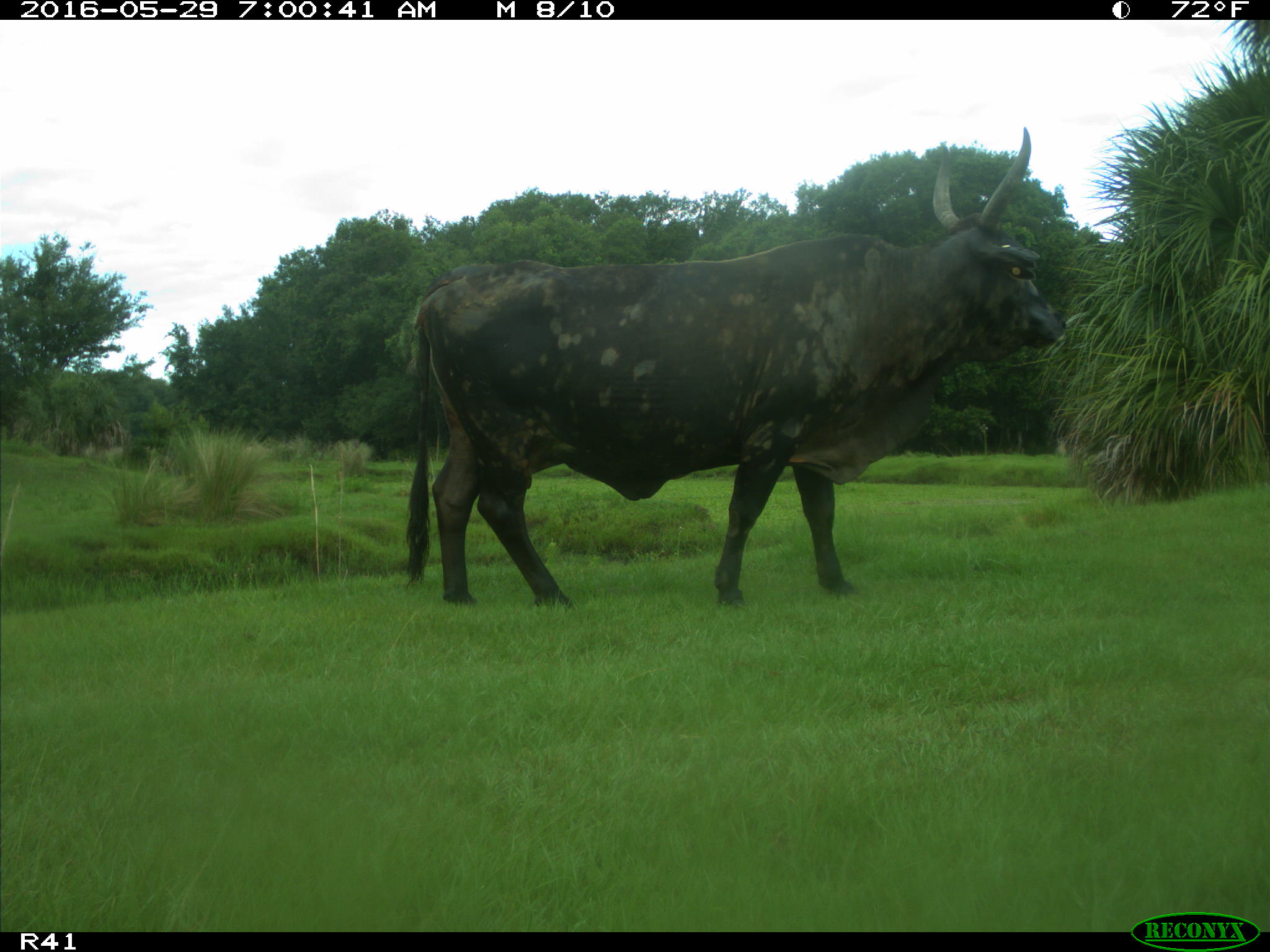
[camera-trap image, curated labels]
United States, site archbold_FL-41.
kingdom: Animalia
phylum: Chordata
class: Mammalia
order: Artiodactyla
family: Bovidae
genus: Bos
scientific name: Bos taurus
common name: domestic cow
Bos taurus (domestic cow).